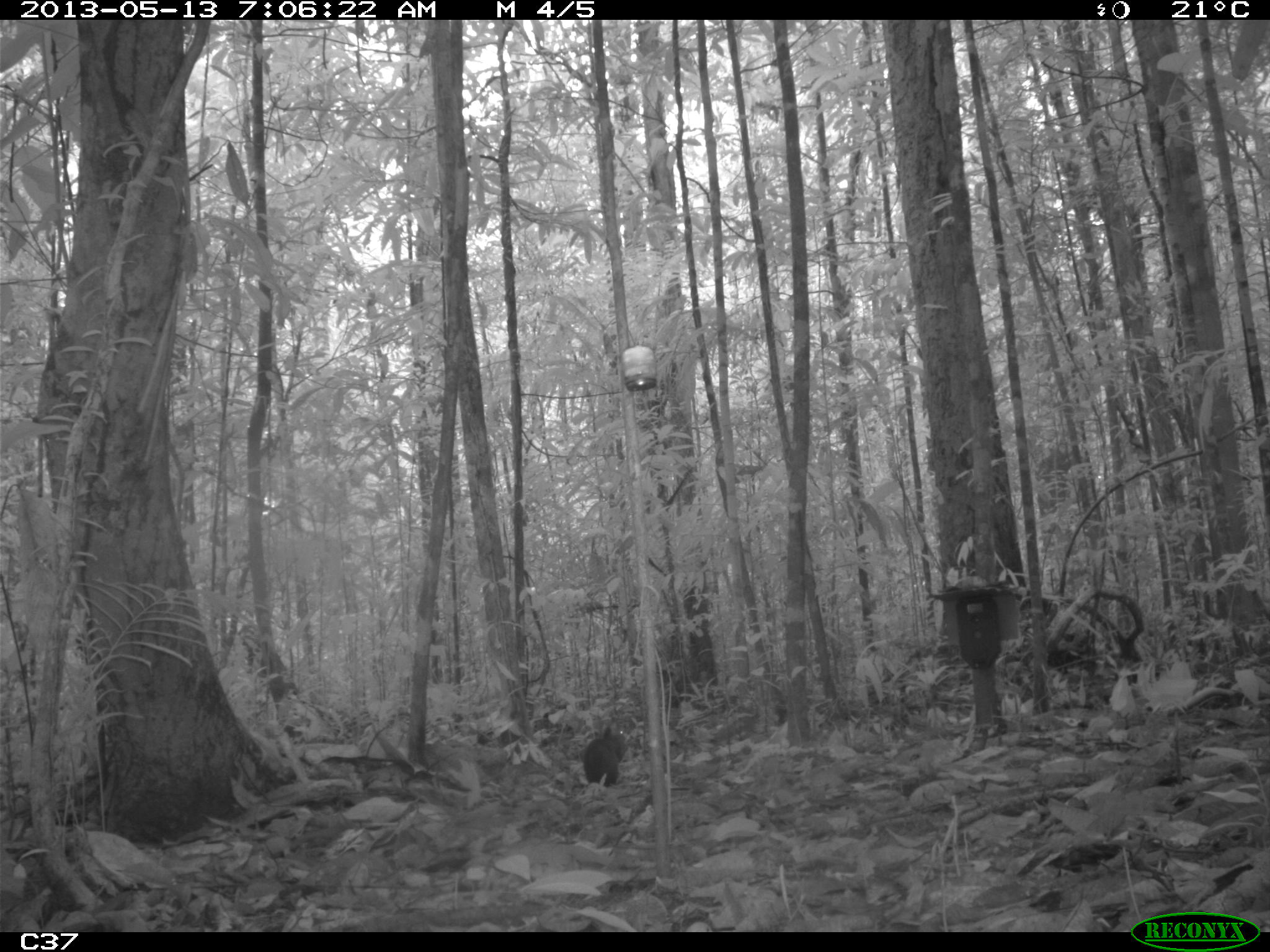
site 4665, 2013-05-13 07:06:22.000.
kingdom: Animalia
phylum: Chordata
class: Mammalia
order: Rodentia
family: Dasyproctidae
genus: Myoprocta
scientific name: Myoprocta pratti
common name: green acouchi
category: myoprocta pratii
Myoprocta pratii (green acouchi) (Myoprocta pratti), count 1, age adult.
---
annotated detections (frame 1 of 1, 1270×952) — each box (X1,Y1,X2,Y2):
myoprocta pratii: (581,725,628,787)